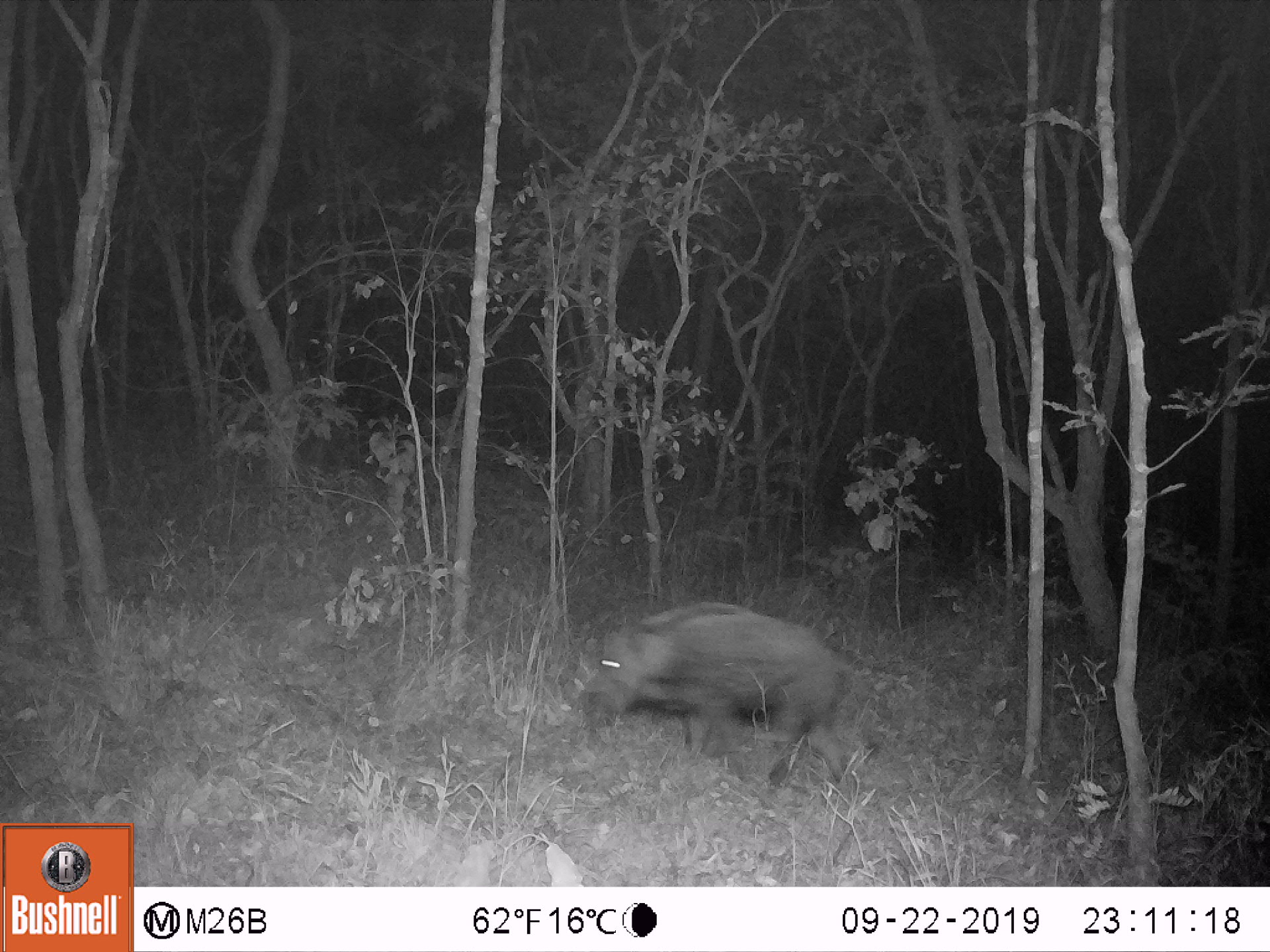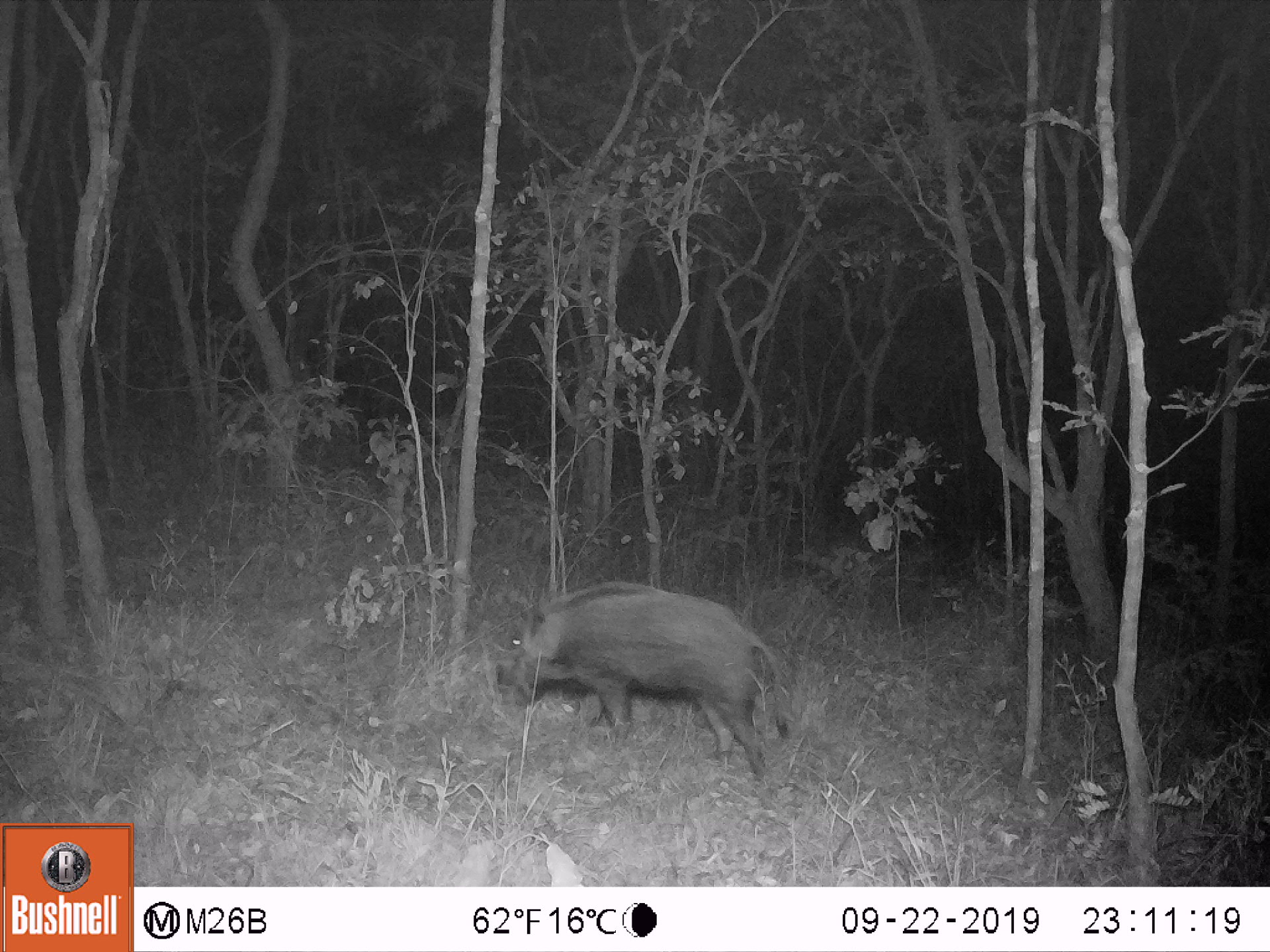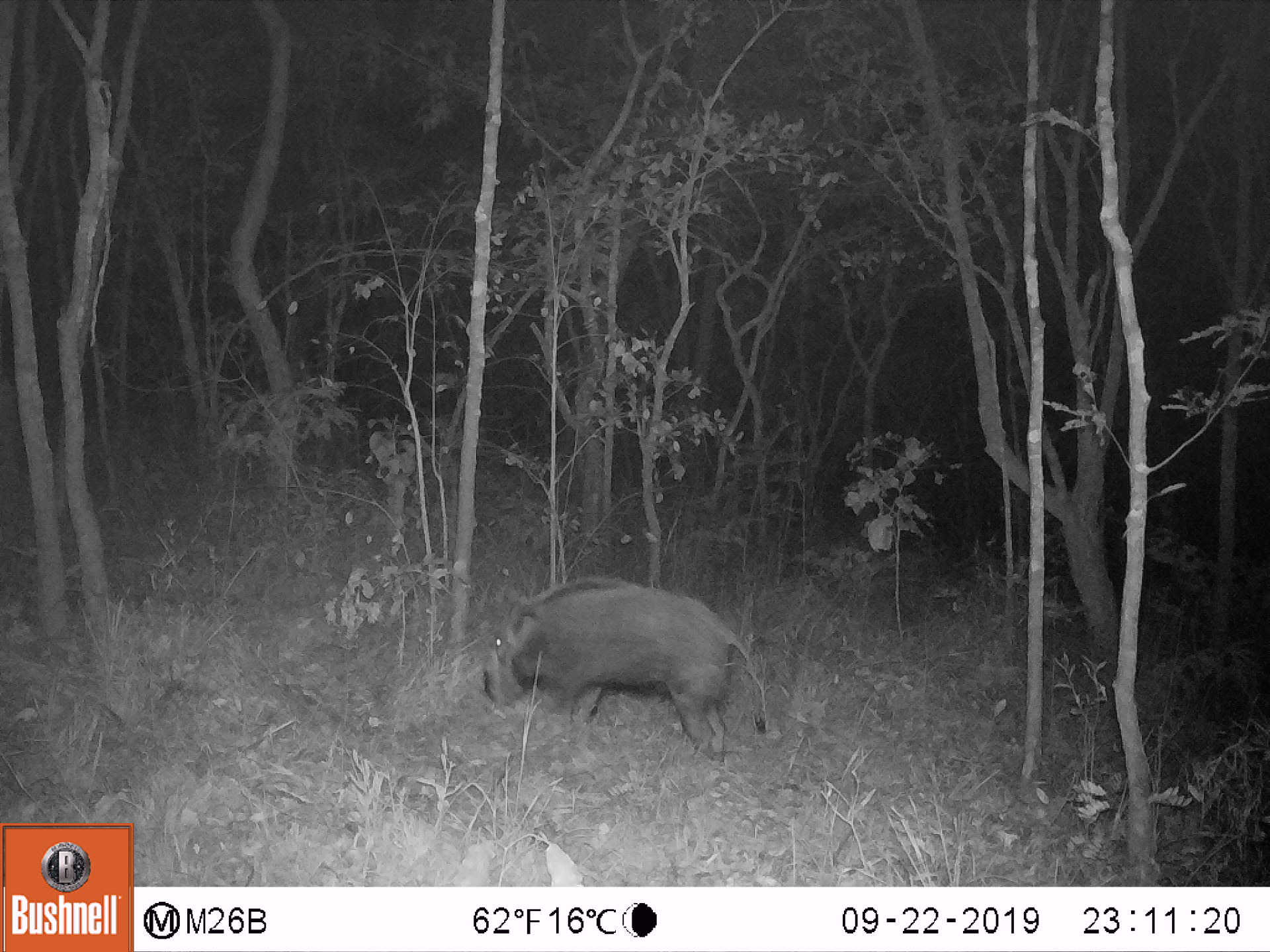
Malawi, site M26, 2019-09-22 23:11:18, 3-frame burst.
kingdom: Animalia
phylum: Chordata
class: Mammalia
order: Carnivora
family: Felidae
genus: Panthera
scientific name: Panthera pardus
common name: leopard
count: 1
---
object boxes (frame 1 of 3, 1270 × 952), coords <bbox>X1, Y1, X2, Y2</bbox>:
leopard: <bbox>579, 590, 857, 787</bbox>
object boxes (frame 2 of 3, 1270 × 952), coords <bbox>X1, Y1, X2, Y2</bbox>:
leopard: <bbox>497, 565, 791, 784</bbox>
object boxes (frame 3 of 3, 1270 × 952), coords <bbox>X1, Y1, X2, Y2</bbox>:
leopard: <bbox>478, 569, 775, 763</bbox>